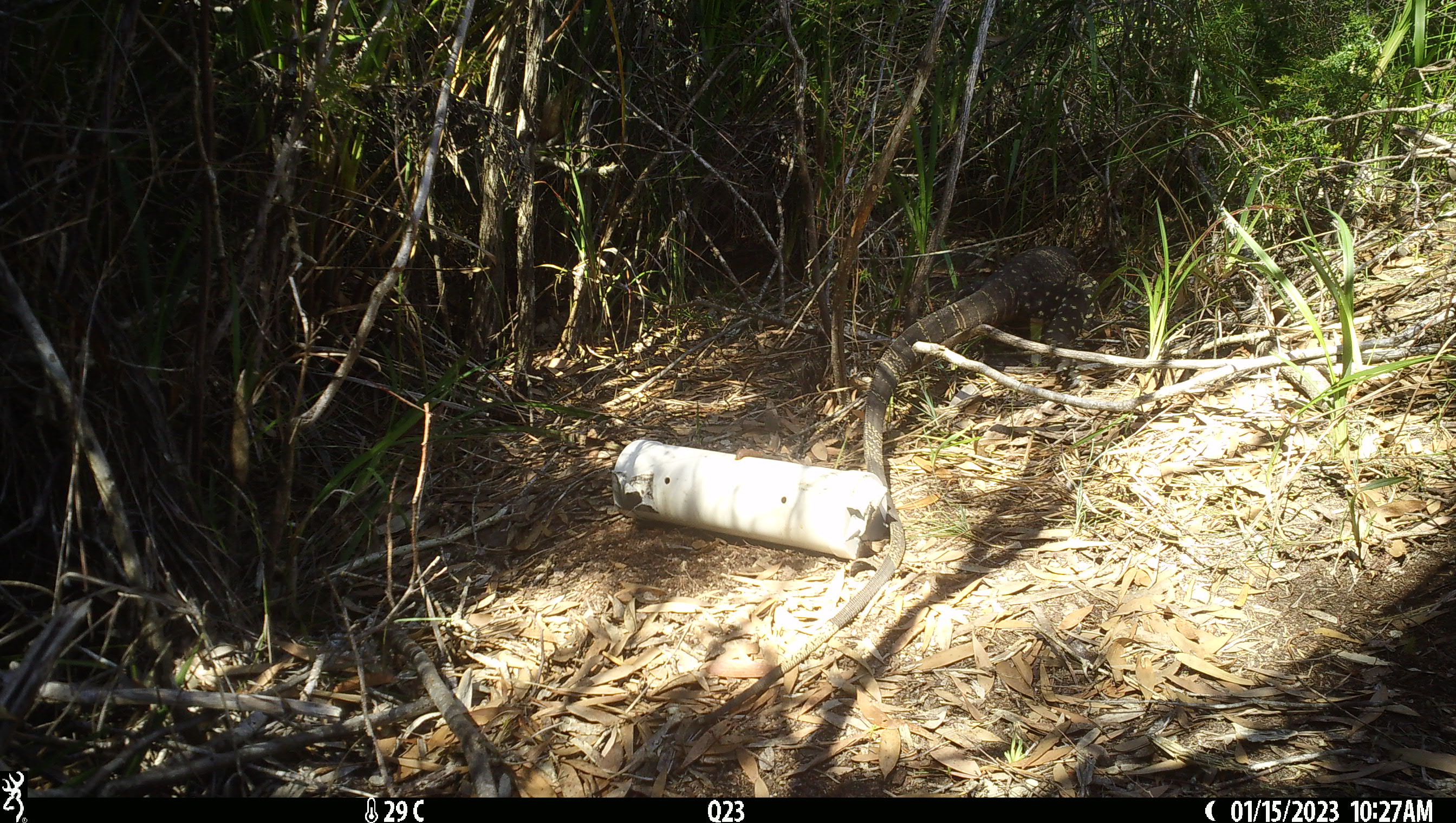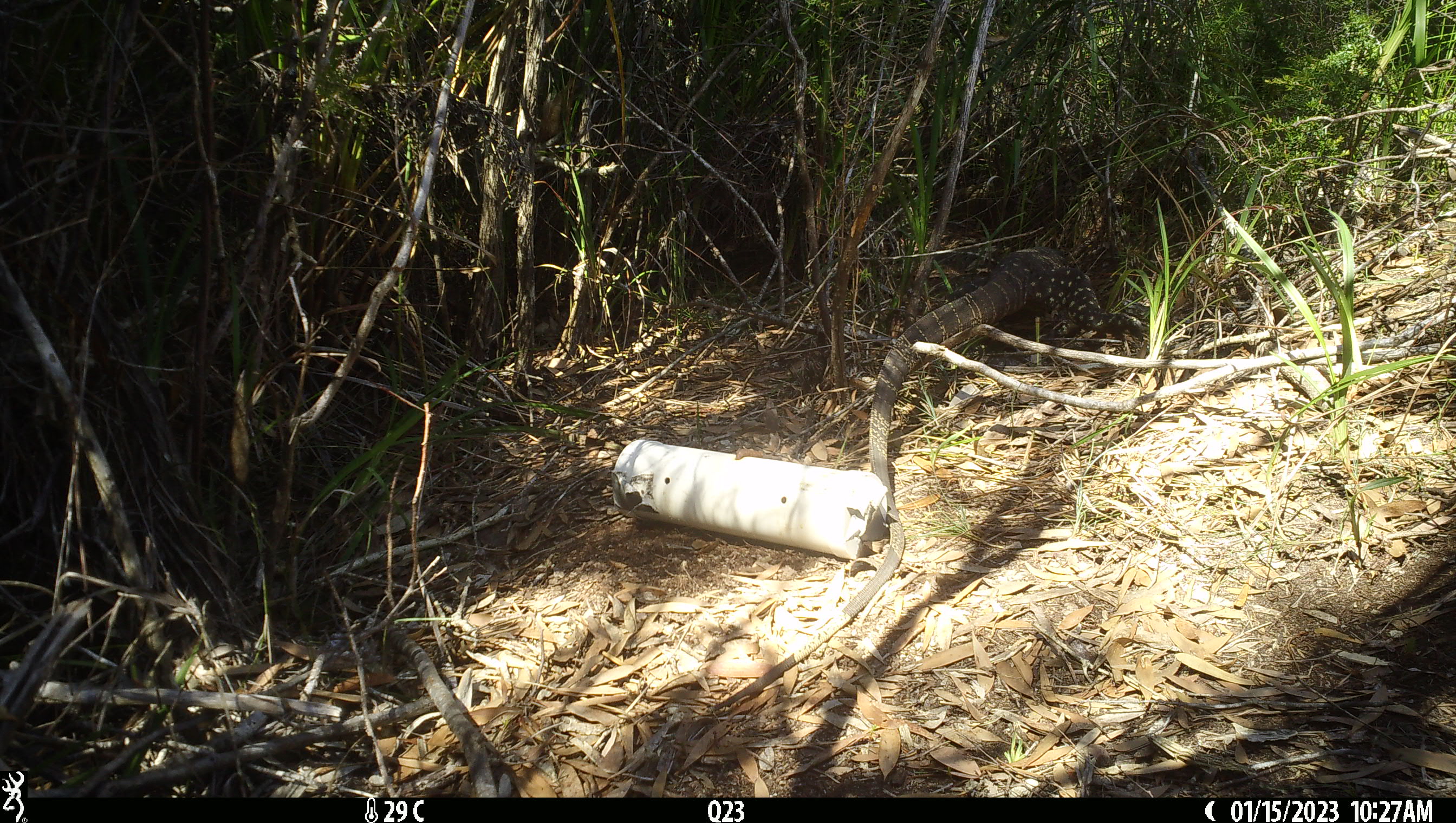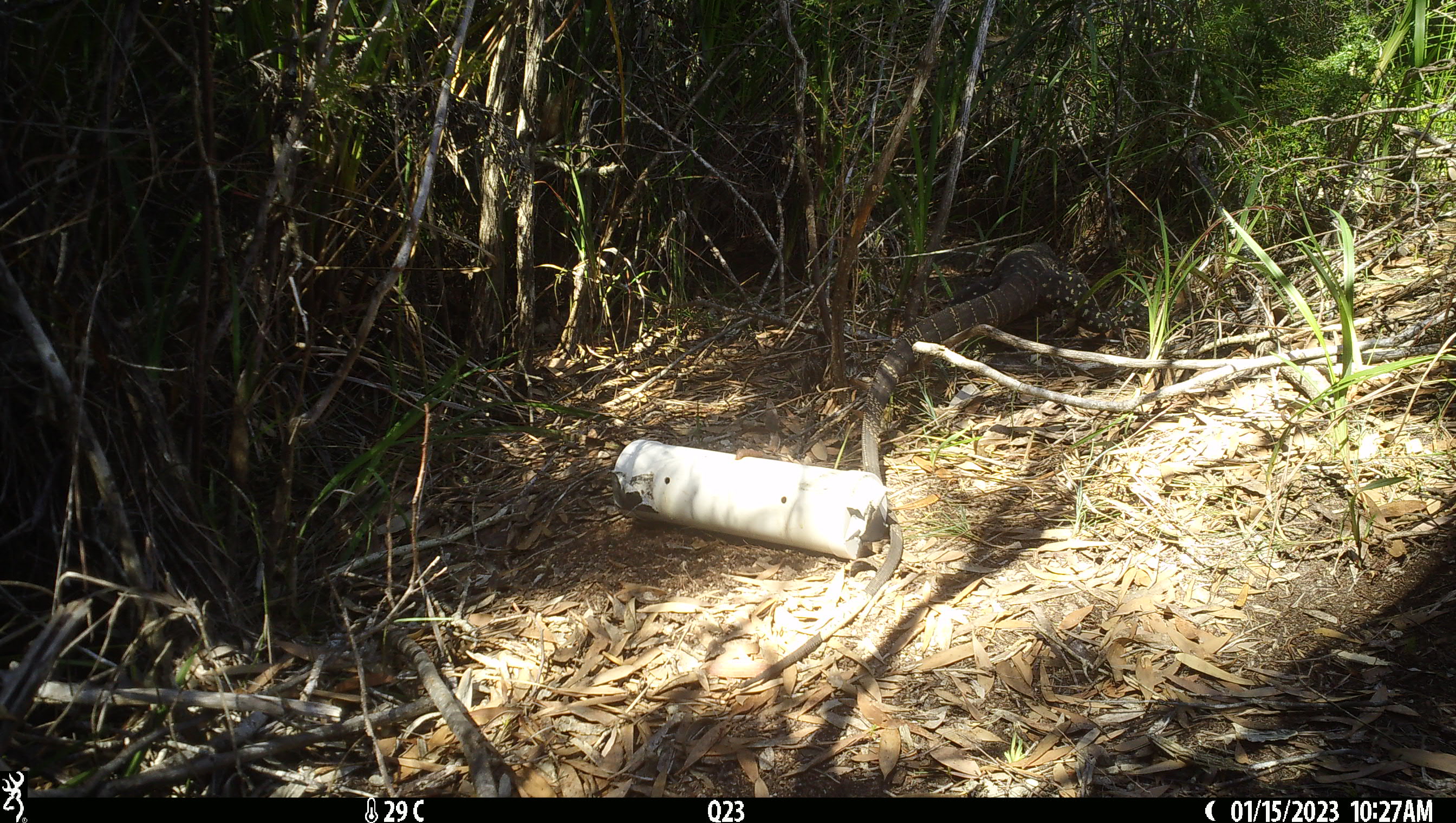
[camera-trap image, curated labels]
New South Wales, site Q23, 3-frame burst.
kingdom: Animalia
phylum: Chordata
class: Reptilia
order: Squamata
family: Varanidae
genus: Varanus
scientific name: Varanus varius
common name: lace monitor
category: goanna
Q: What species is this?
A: Goanna (lace monitor) (Varanus varius).